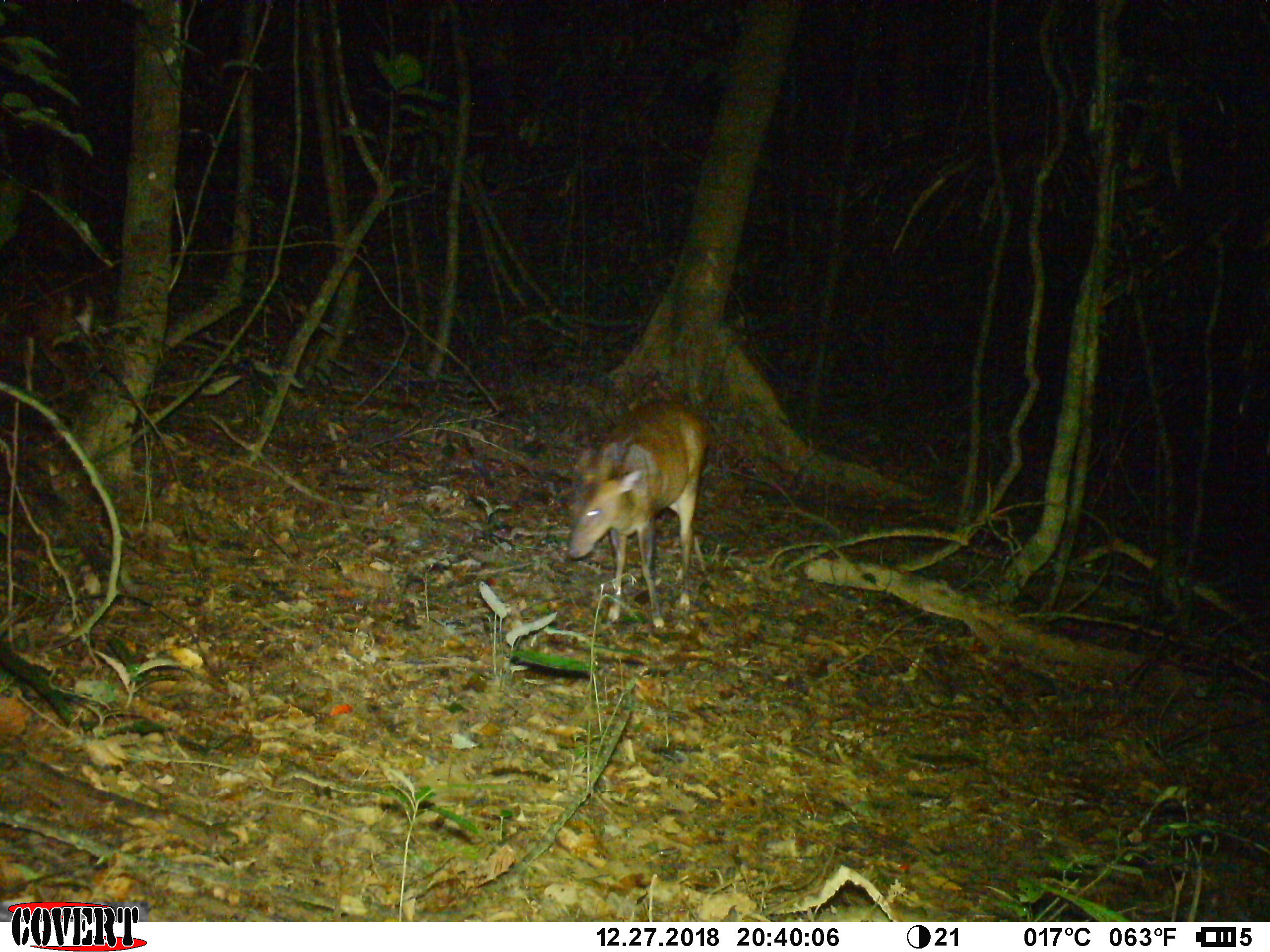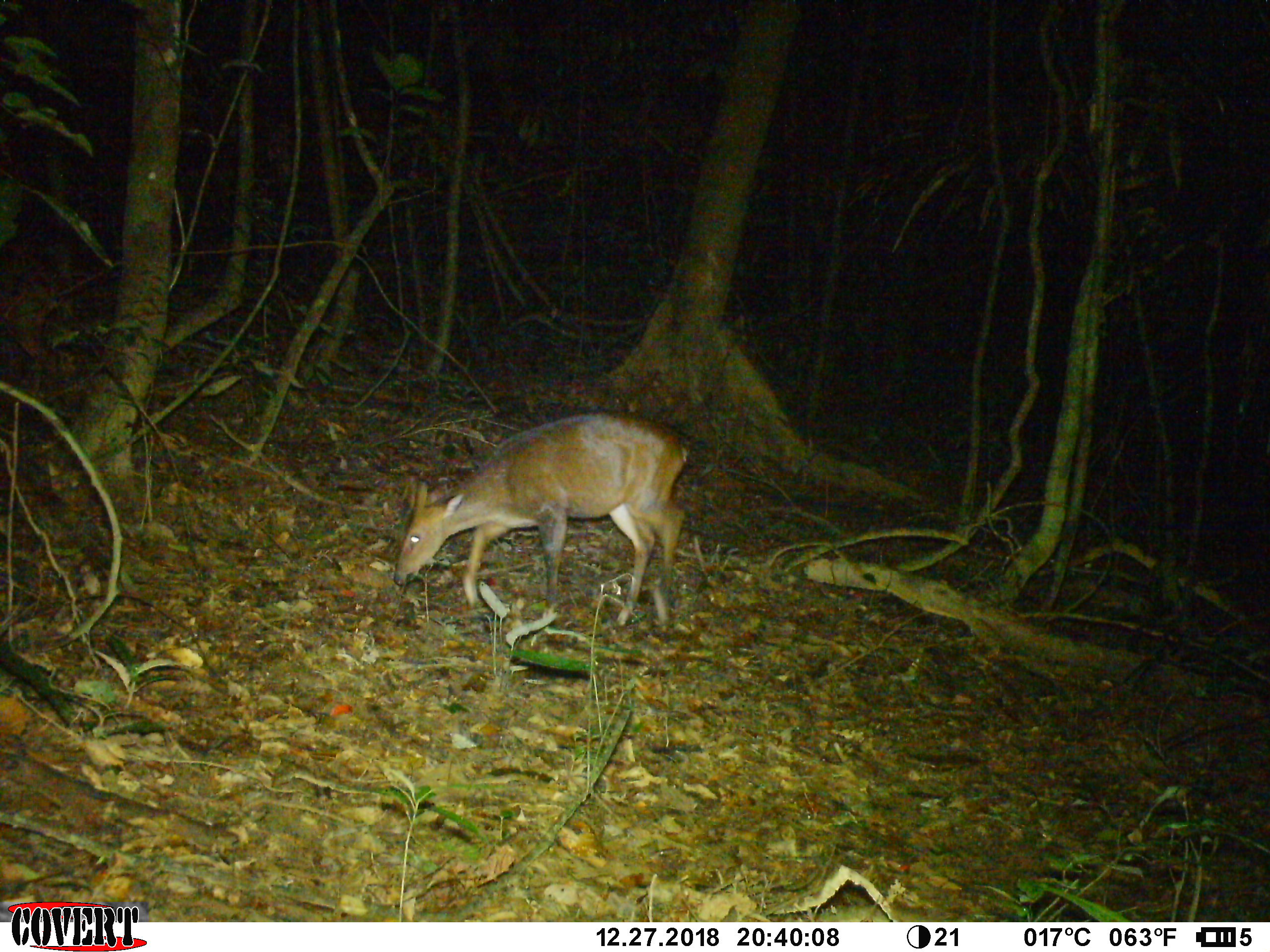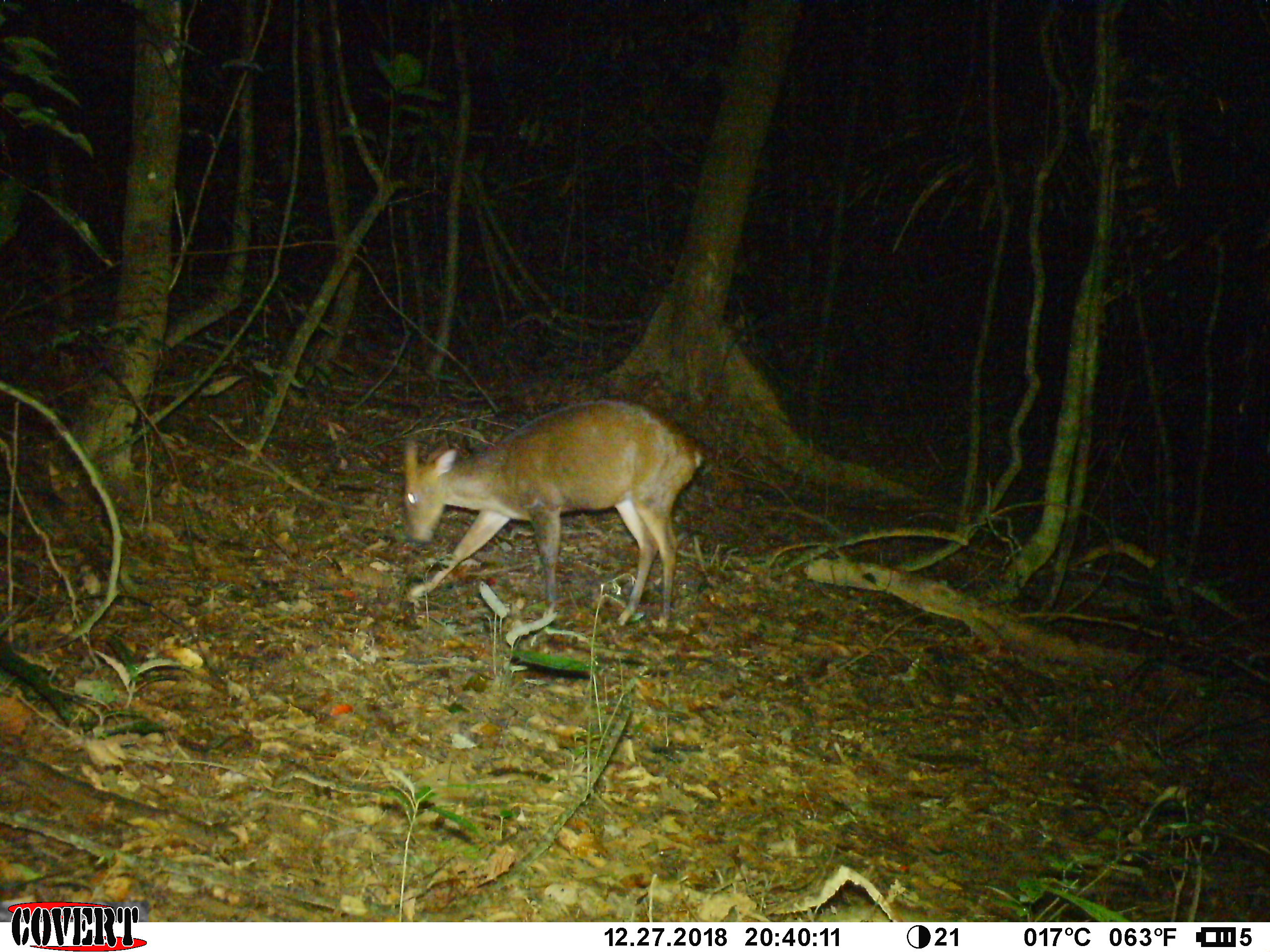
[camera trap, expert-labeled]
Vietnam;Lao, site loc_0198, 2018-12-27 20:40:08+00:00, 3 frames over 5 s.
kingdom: Animalia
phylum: Chordata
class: Mammalia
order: Artiodactyla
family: Cervidae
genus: Muntiacus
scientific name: Muntiacus vuquangensis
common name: large-antlered muntjac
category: large antlered muntjac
Large antlered muntjac (large-antlered muntjac) (Muntiacus vuquangensis). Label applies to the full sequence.